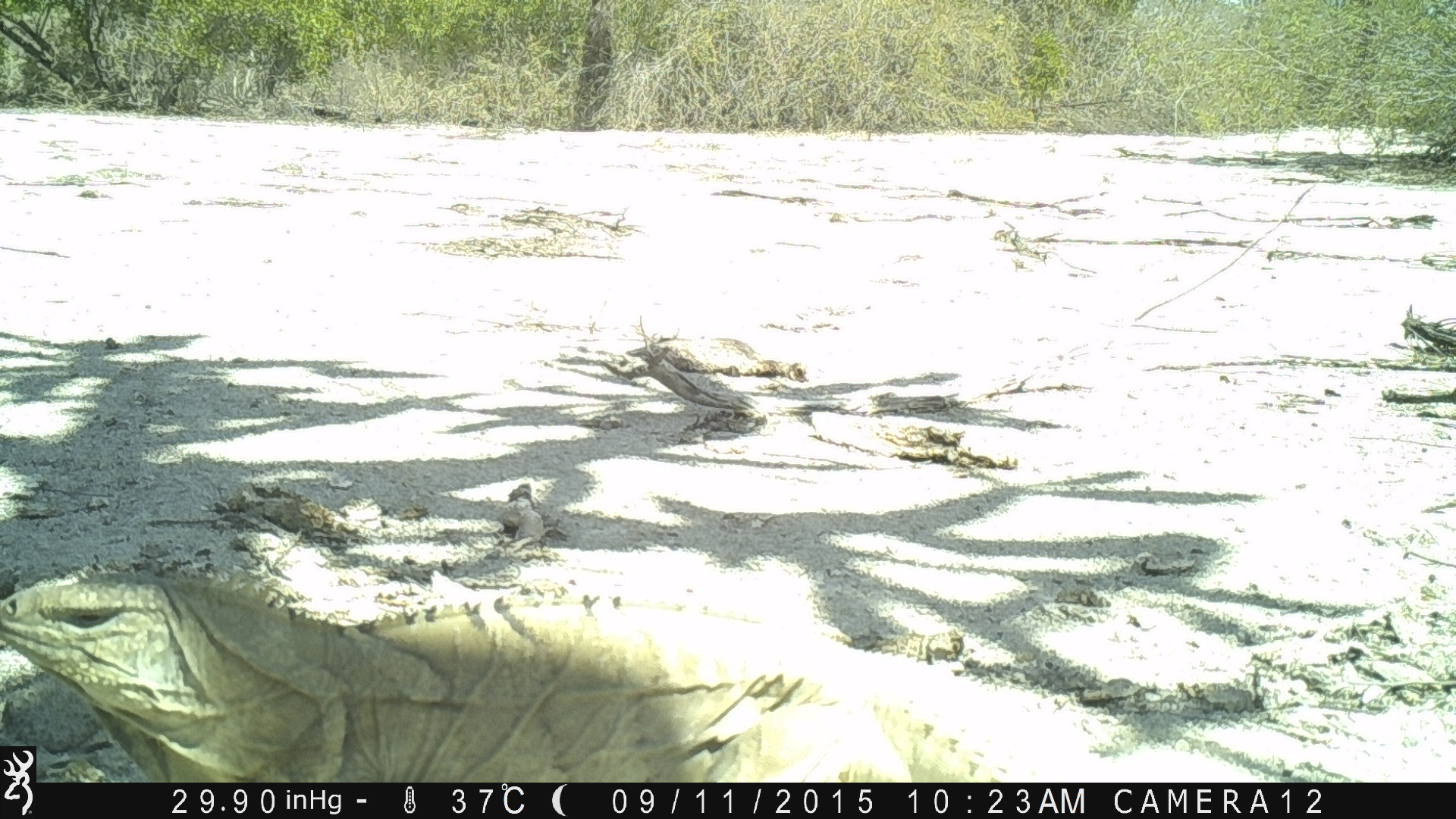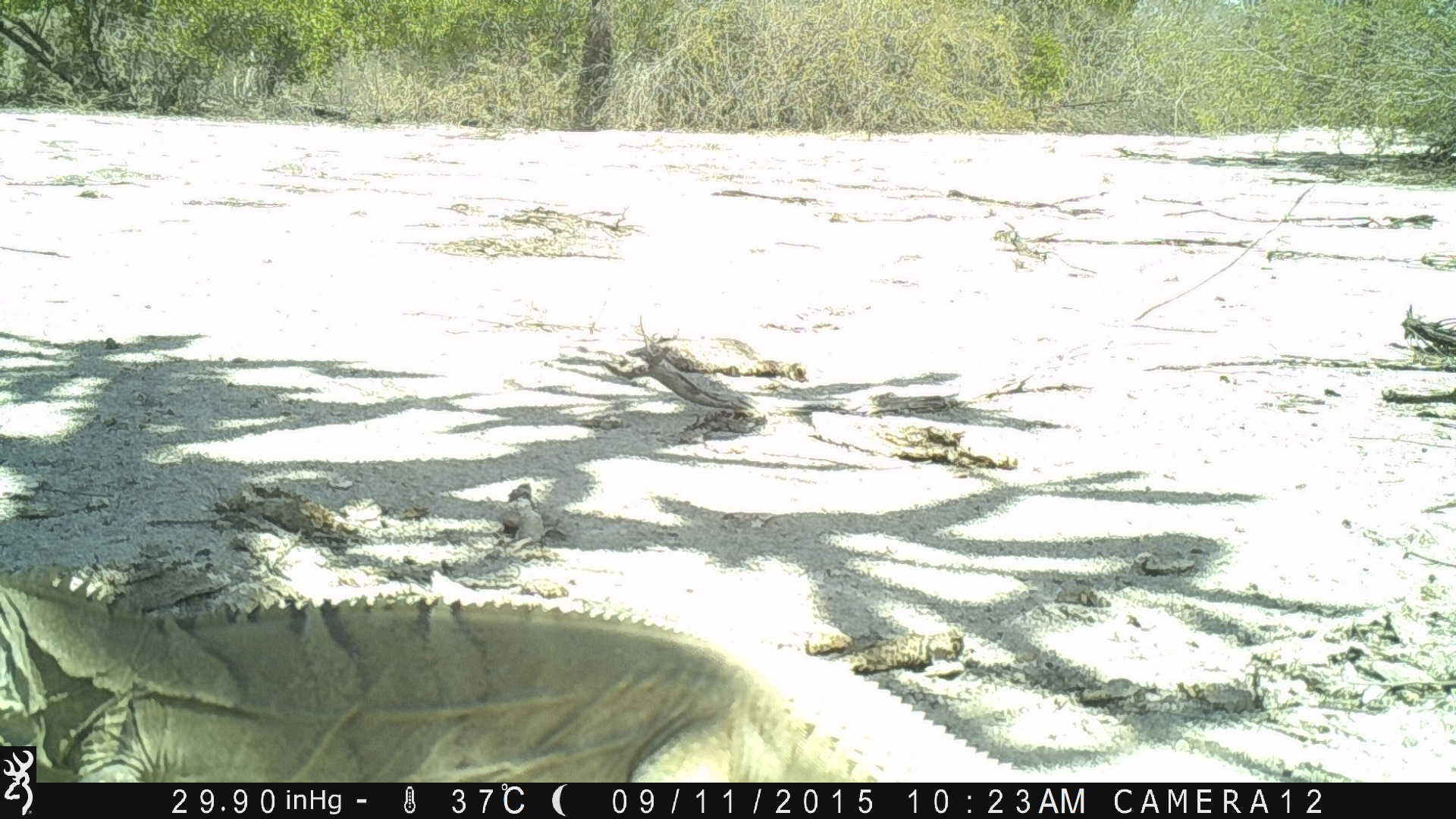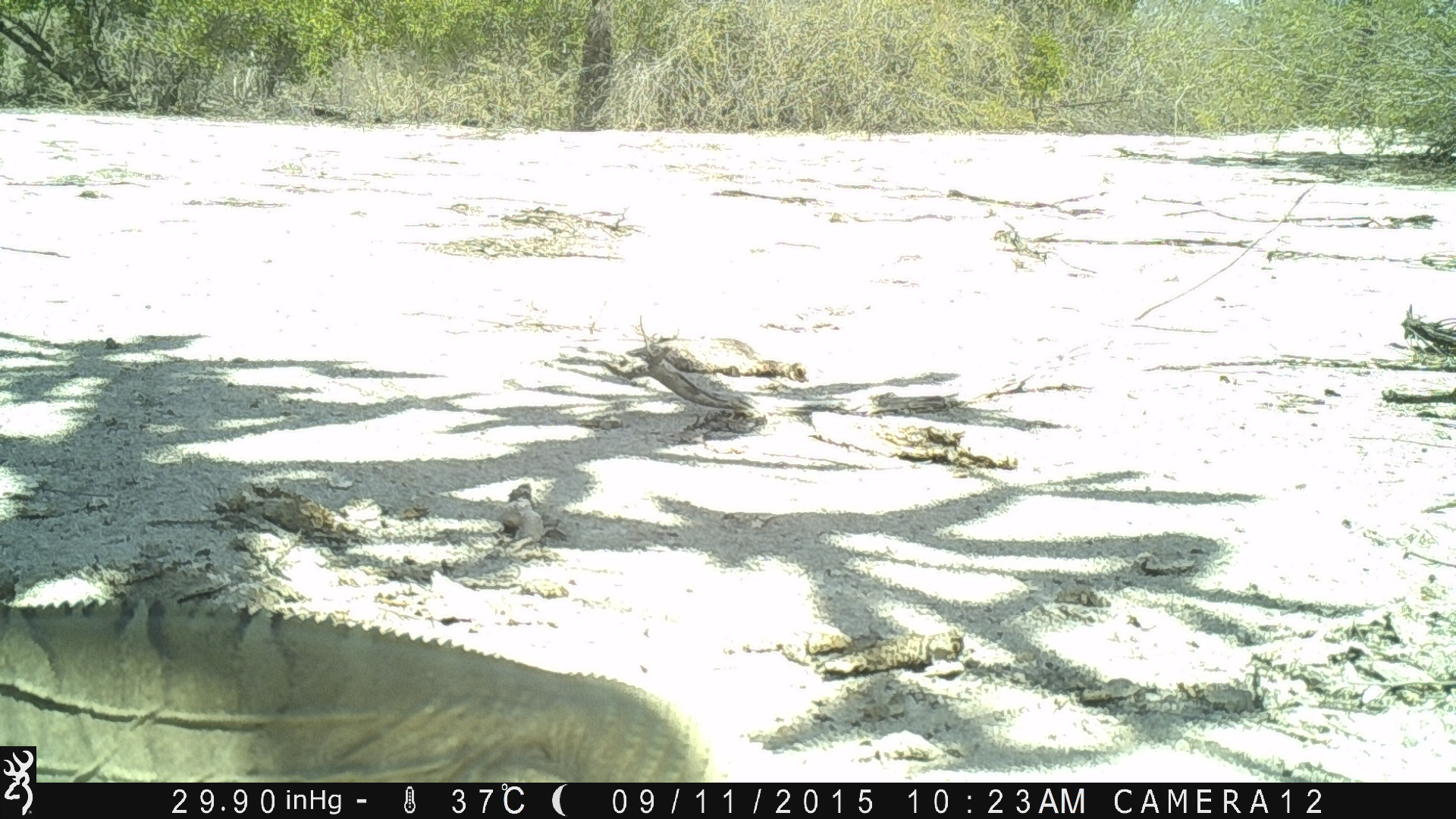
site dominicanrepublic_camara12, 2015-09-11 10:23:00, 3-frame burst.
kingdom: Animalia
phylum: Chordata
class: Reptilia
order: Squamata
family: Iguanidae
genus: Iguana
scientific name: Iguana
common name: typical iguanas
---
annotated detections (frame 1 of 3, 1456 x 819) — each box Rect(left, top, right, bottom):
iguana: Rect(2, 555, 1028, 786)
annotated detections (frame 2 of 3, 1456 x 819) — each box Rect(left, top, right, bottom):
iguana: Rect(0, 582, 1066, 785)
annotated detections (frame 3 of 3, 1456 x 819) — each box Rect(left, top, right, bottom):
iguana: Rect(38, 597, 713, 784)